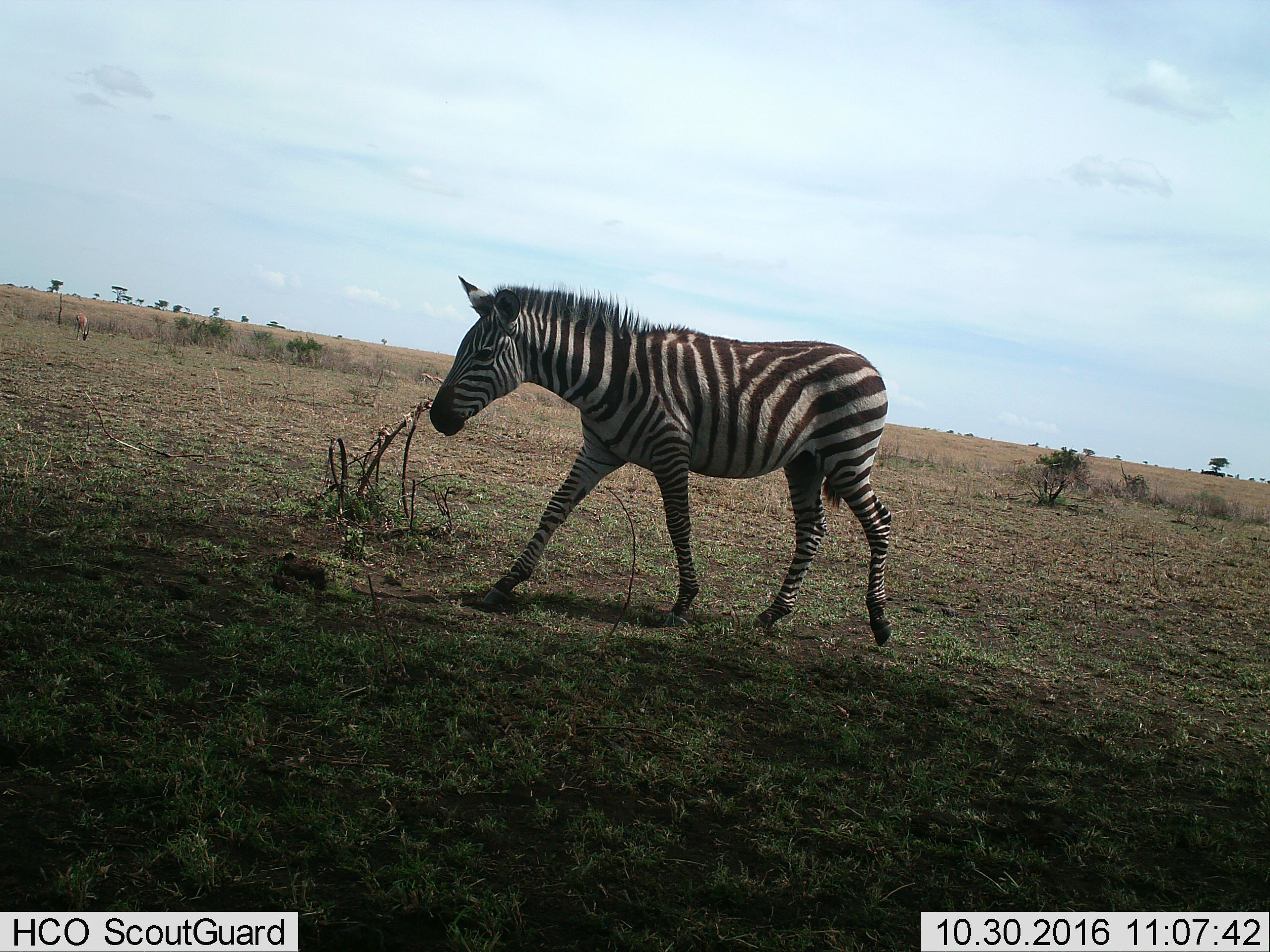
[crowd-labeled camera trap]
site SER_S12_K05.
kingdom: Animalia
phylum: Chordata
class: Mammalia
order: Perissodactyla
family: Equidae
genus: Equus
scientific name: Equus quagga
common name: plains zebra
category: zebraplains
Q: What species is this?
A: Zebraplains (plains zebra) (Equus quagga).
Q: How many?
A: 1.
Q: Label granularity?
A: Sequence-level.